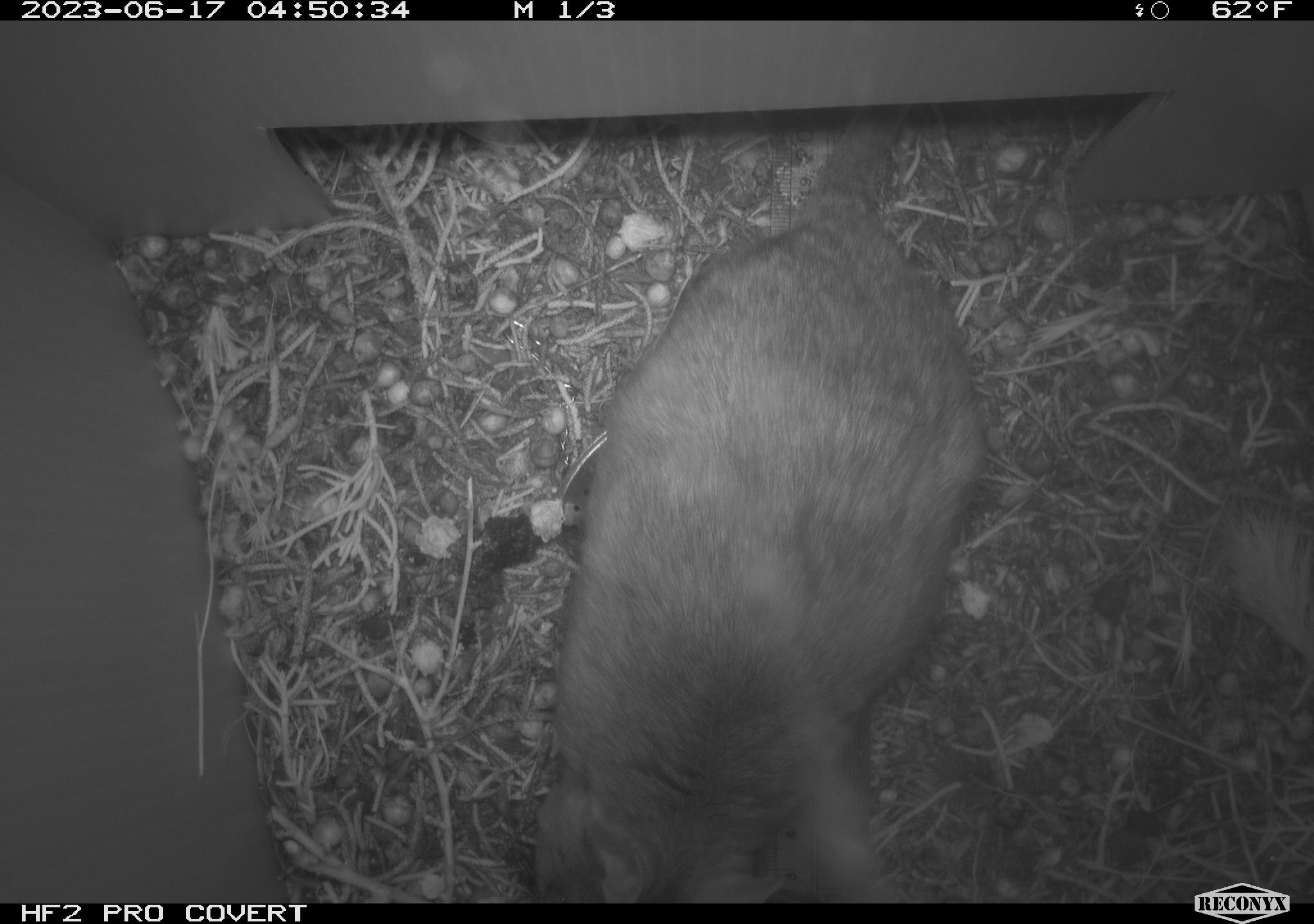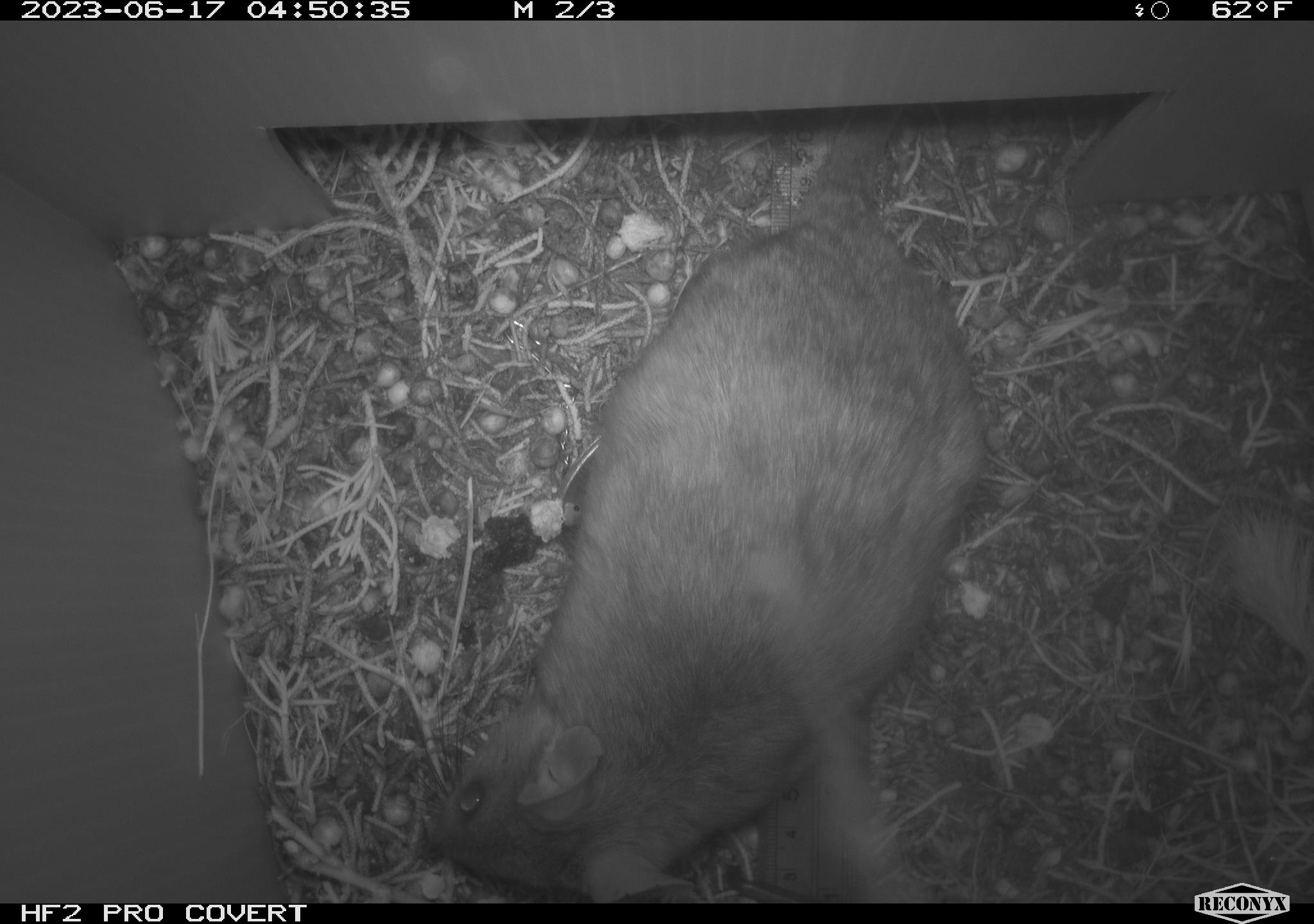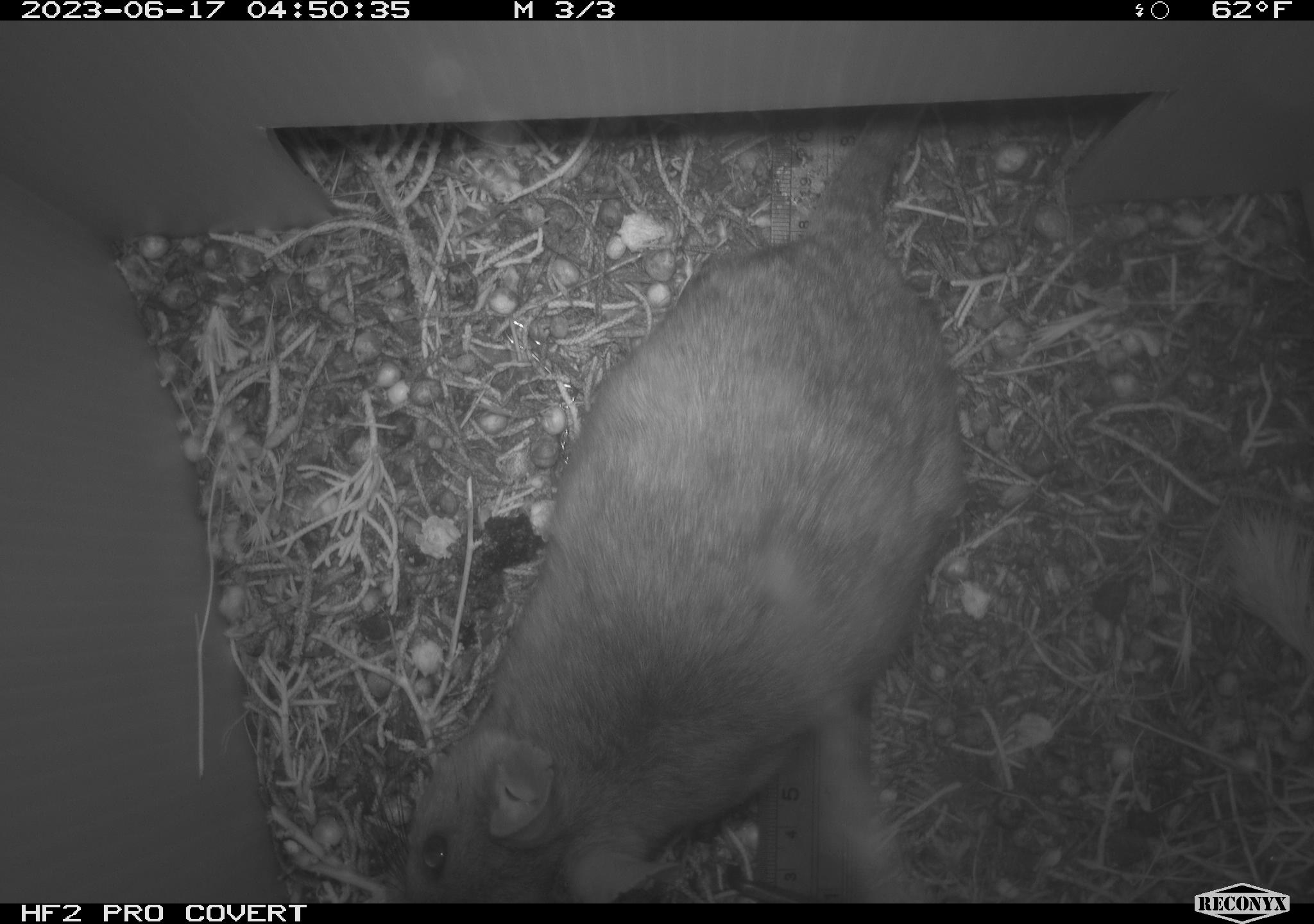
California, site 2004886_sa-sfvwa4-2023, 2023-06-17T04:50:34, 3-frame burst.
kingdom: Animalia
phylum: Chordata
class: Mammalia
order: Rodentia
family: Cricetidae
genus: Neotoma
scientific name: Neotoma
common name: pack rat or woodrat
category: neotoma species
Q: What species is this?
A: Neotoma species (pack rat or woodrat) (Neotoma).